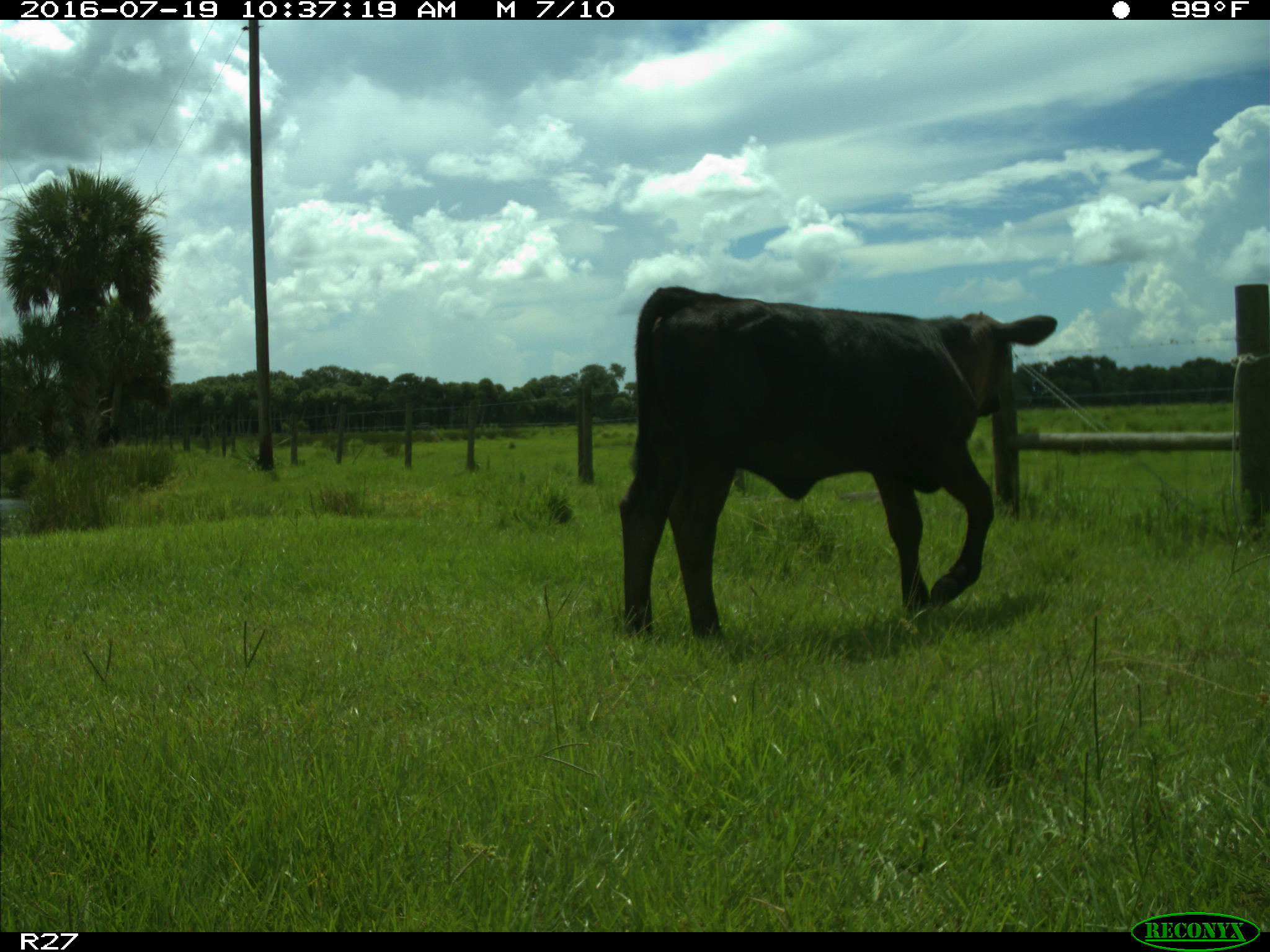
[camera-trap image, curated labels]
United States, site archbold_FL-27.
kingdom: Animalia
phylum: Chordata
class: Mammalia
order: Artiodactyla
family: Bovidae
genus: Bos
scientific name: Bos taurus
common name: domestic cow